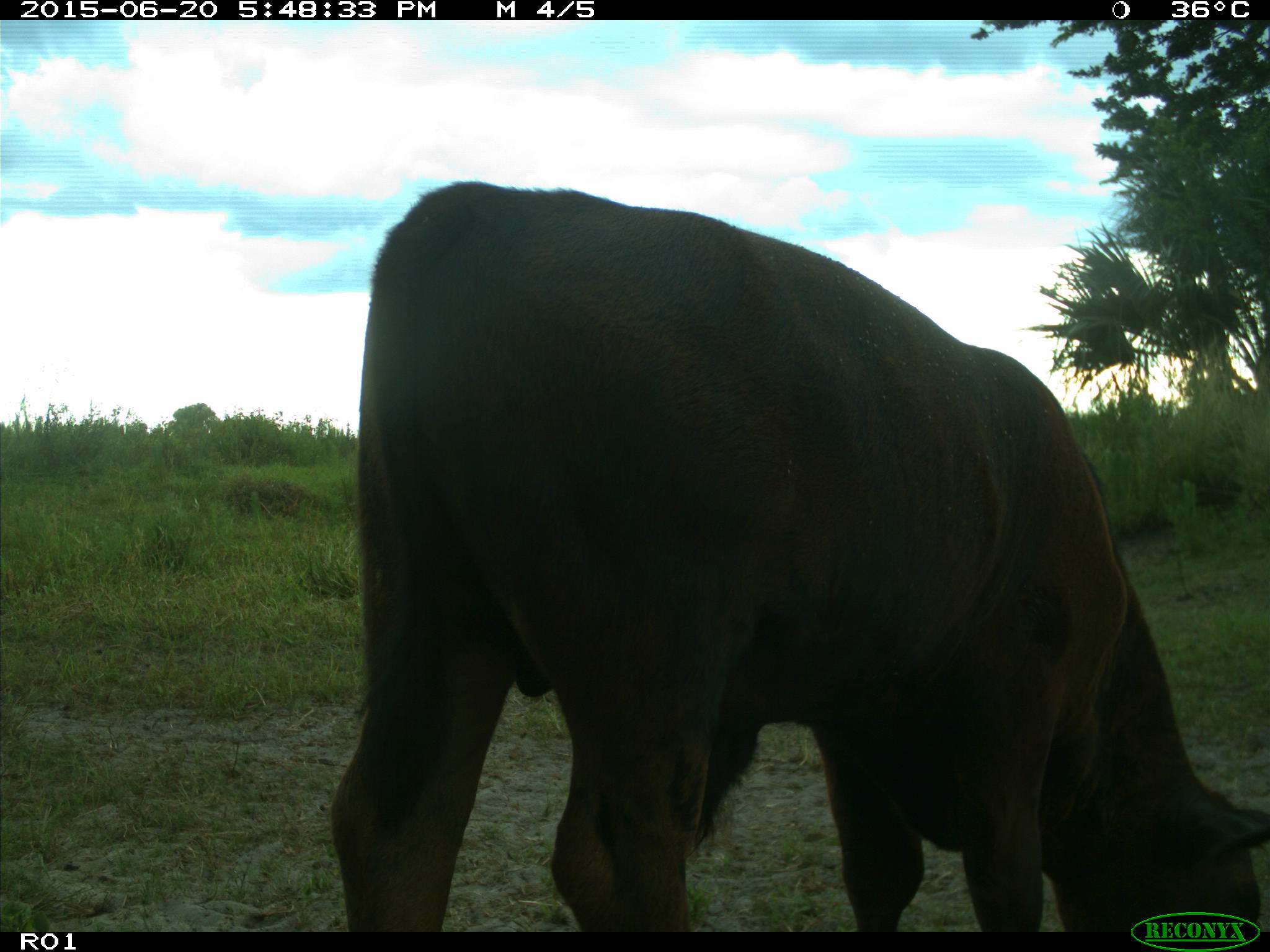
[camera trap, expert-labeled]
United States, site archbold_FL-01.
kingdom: Animalia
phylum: Chordata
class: Mammalia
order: Artiodactyla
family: Bovidae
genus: Bos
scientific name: Bos taurus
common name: domestic cow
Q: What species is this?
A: Bos taurus (domestic cow).